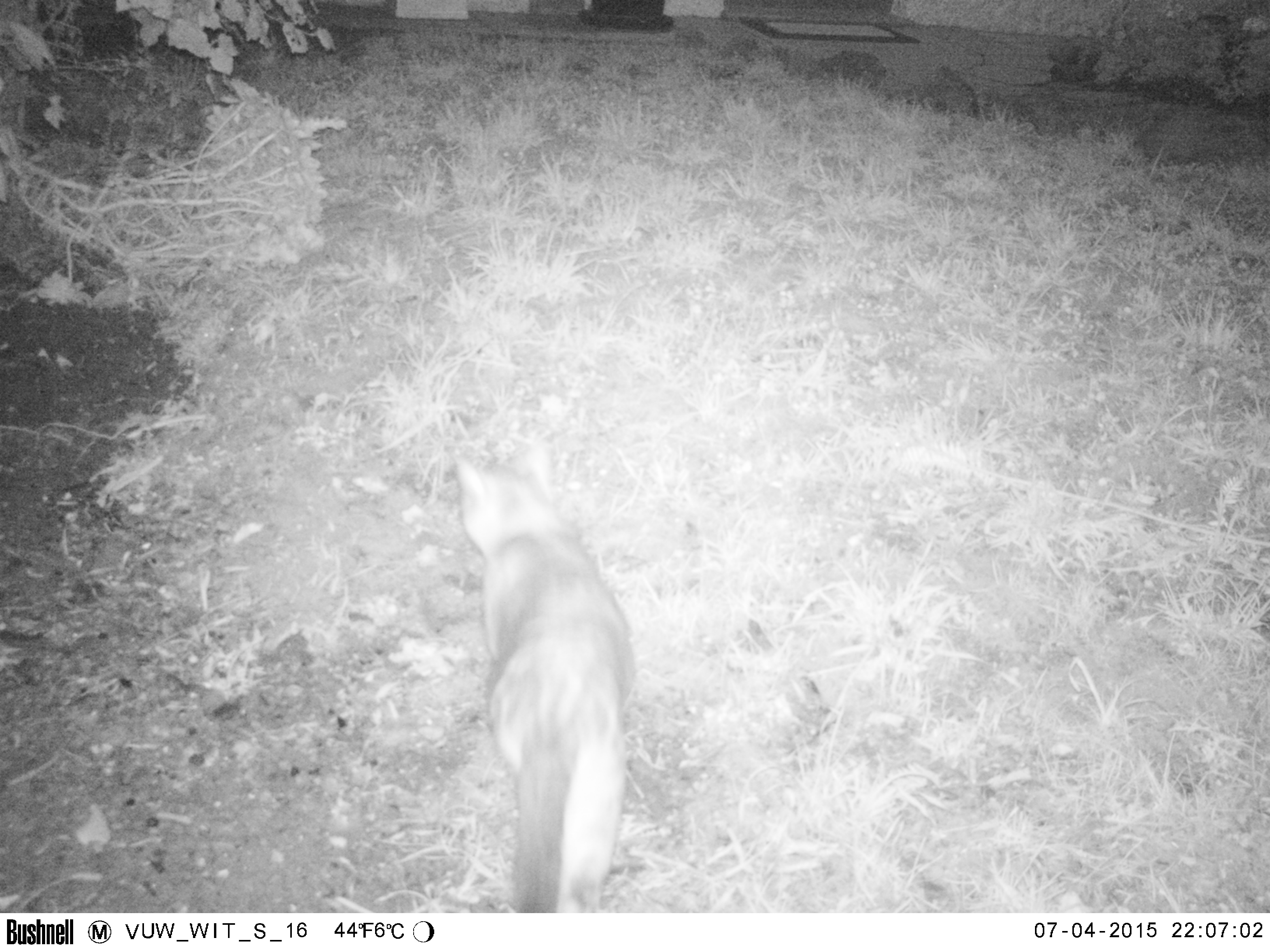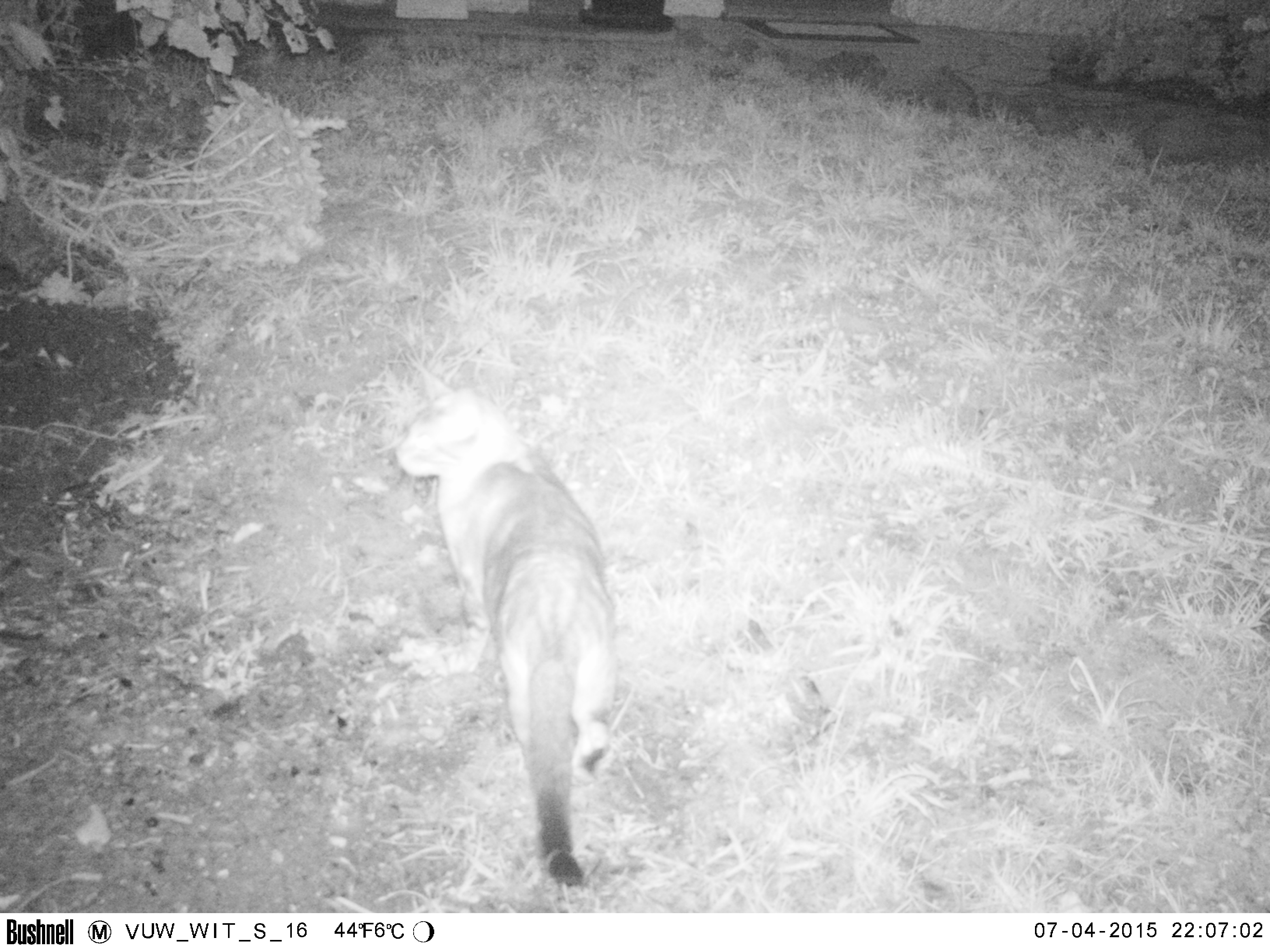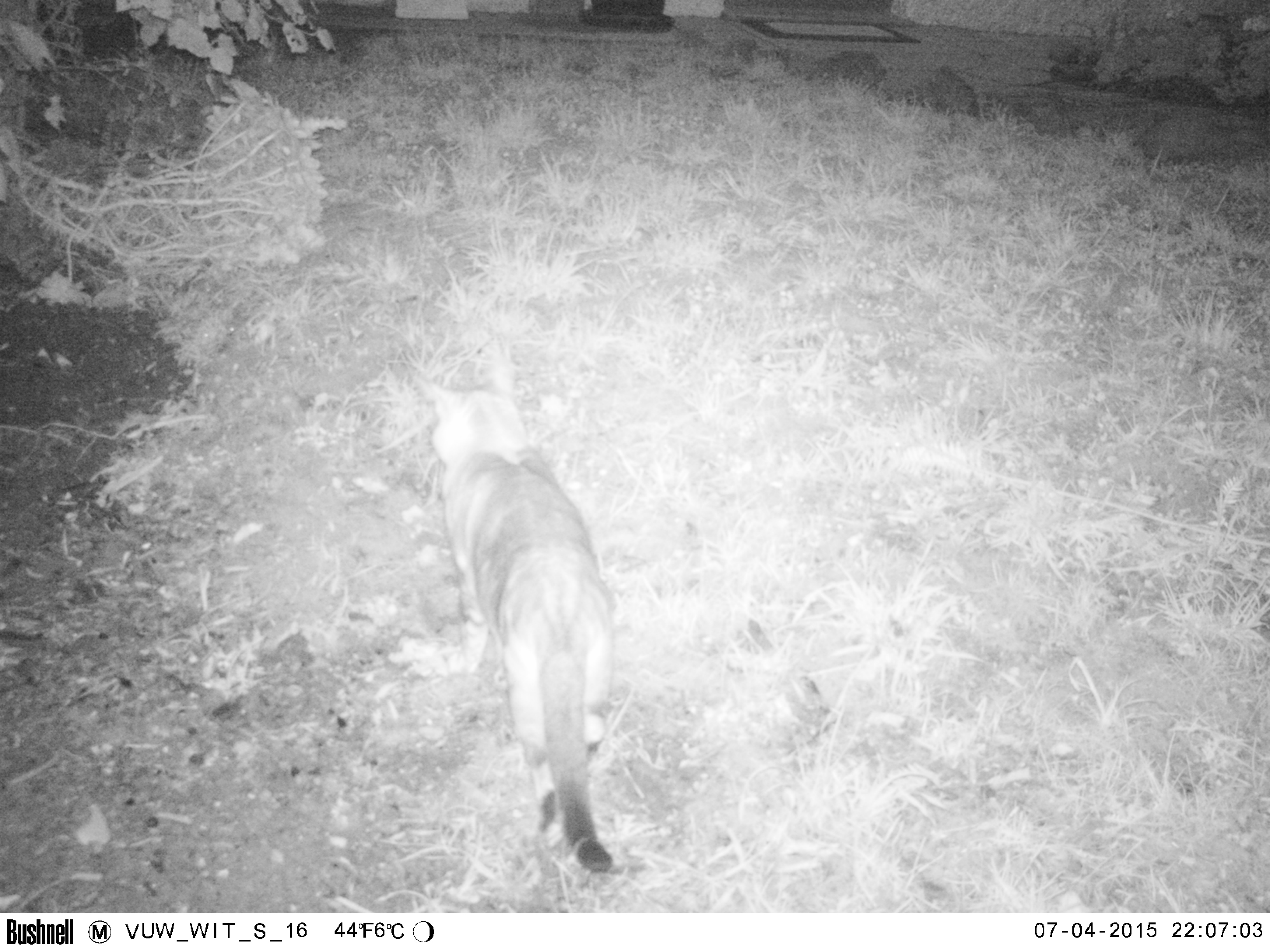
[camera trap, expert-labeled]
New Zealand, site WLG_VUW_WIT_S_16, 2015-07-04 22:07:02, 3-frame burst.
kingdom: Animalia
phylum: Chordata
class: Mammalia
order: Carnivora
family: Felidae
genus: Felis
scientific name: Felis catus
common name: domestic cat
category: cat